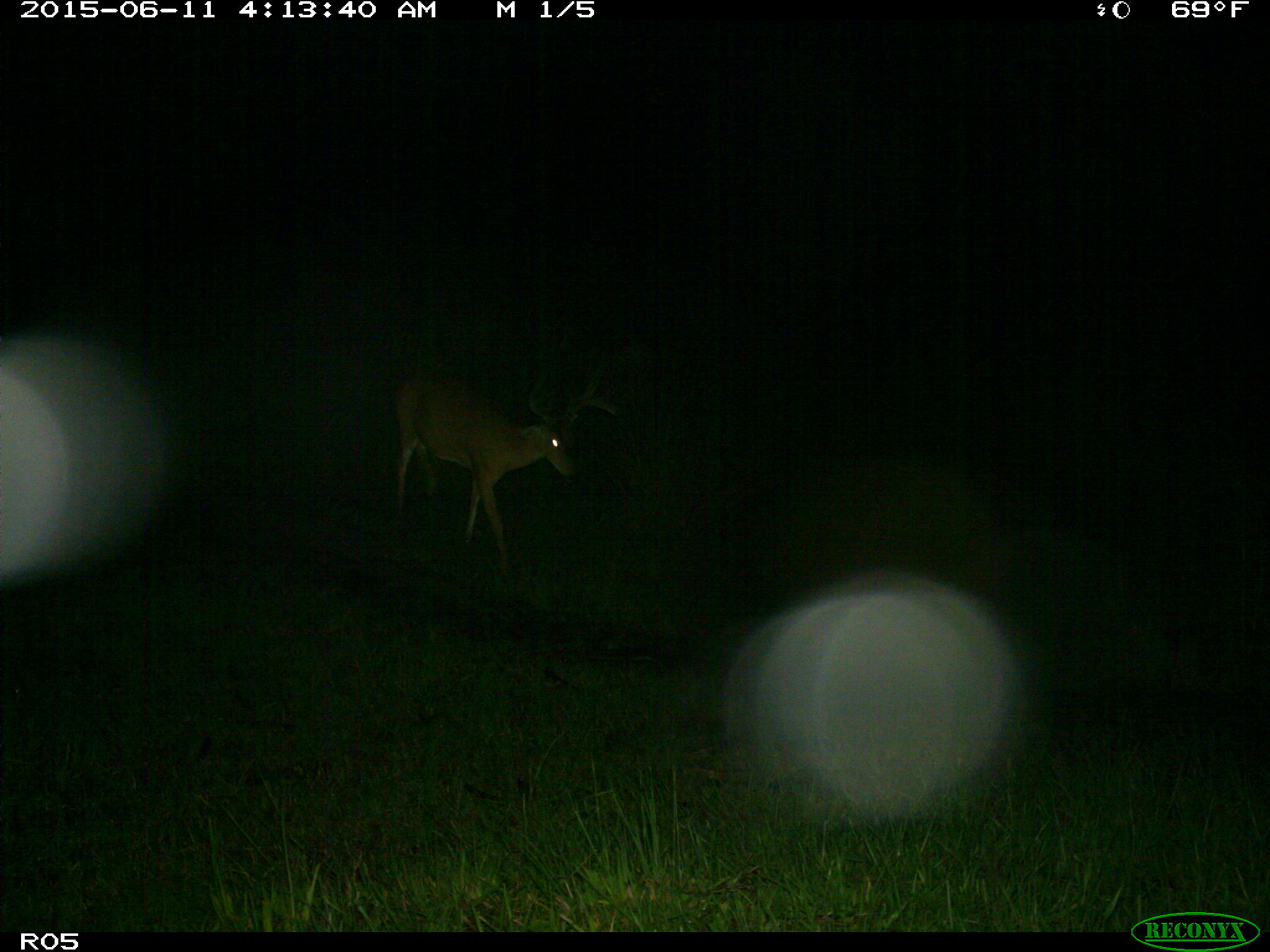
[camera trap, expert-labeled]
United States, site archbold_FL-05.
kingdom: Animalia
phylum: Chordata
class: Mammalia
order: Artiodactyla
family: Cervidae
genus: Odocoileus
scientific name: Odocoileus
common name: deer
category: unidentified deer